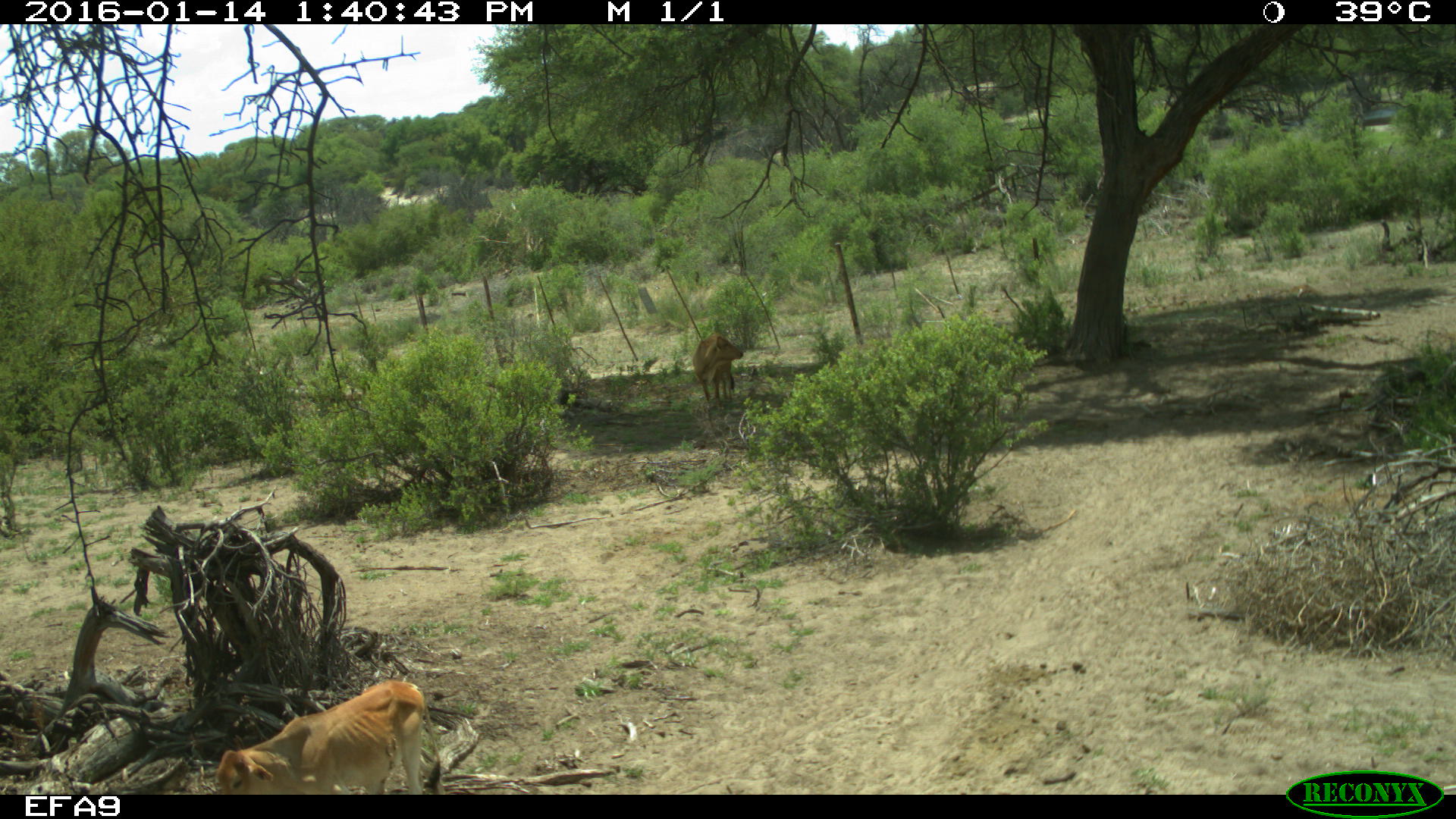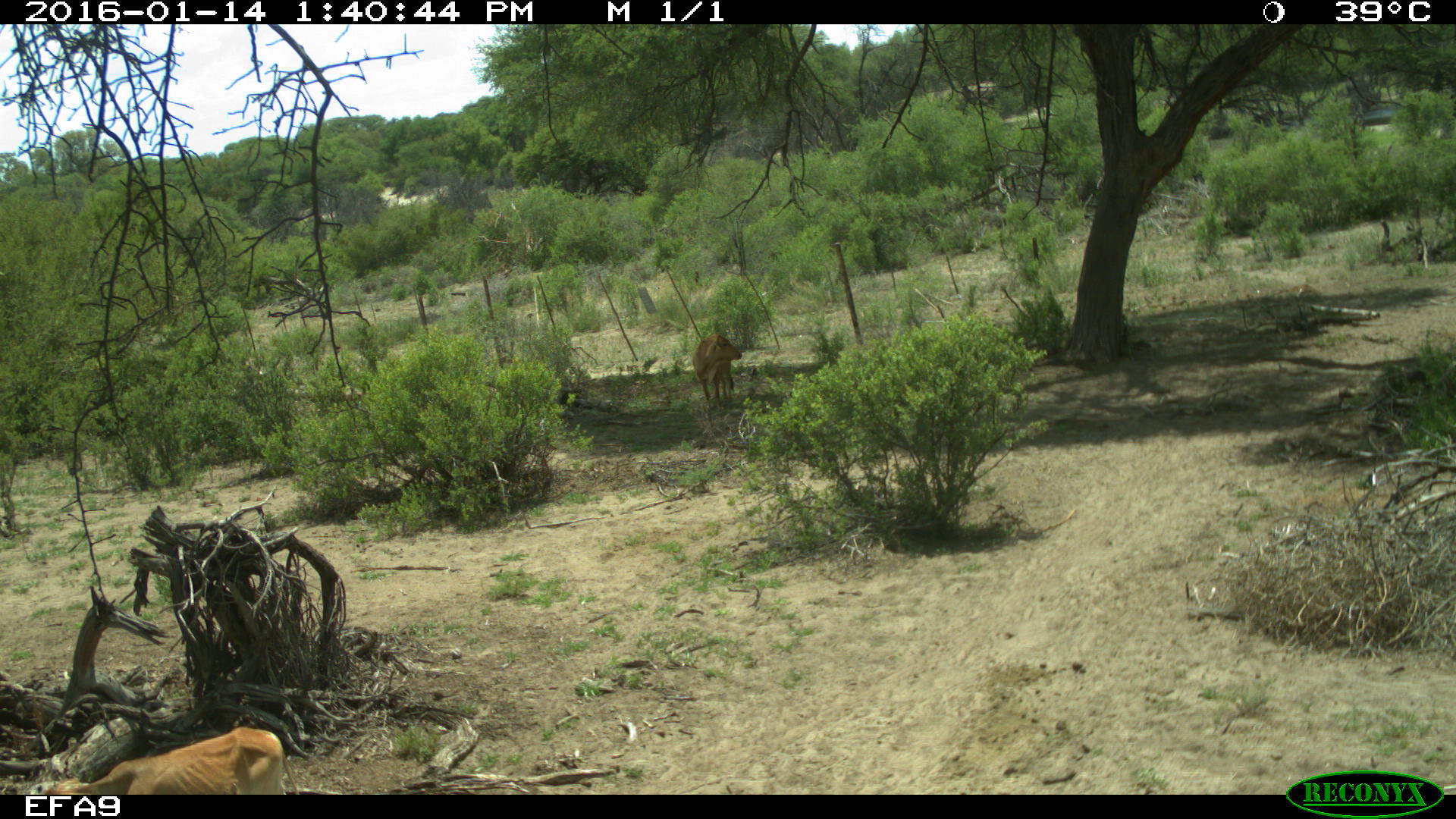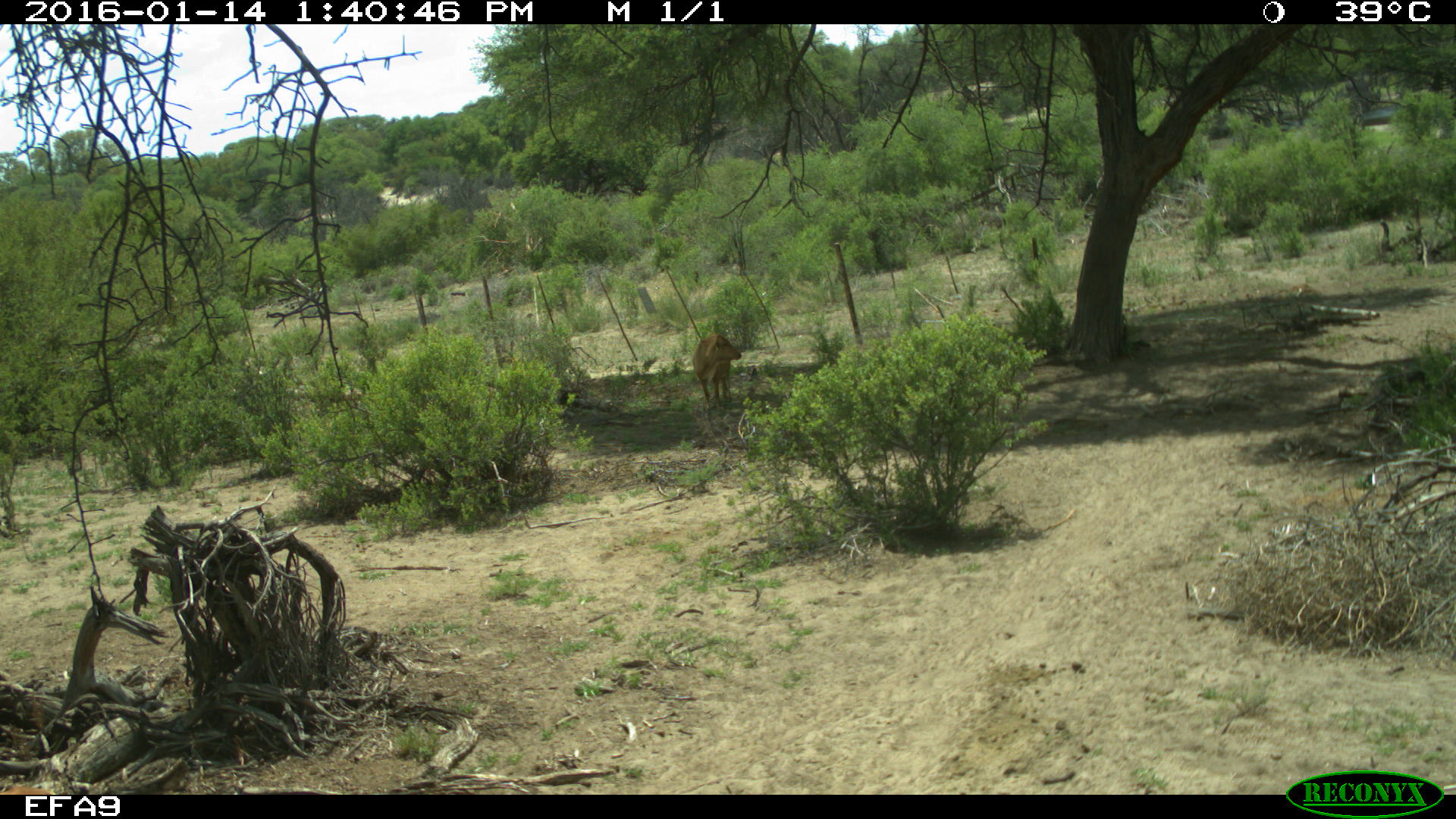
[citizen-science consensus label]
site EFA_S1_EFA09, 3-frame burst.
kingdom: Animalia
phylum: Chordata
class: Mammalia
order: Artiodactyla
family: Bovidae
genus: Bos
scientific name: Bos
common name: cattle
Cattle (Bos), count 2. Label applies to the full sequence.